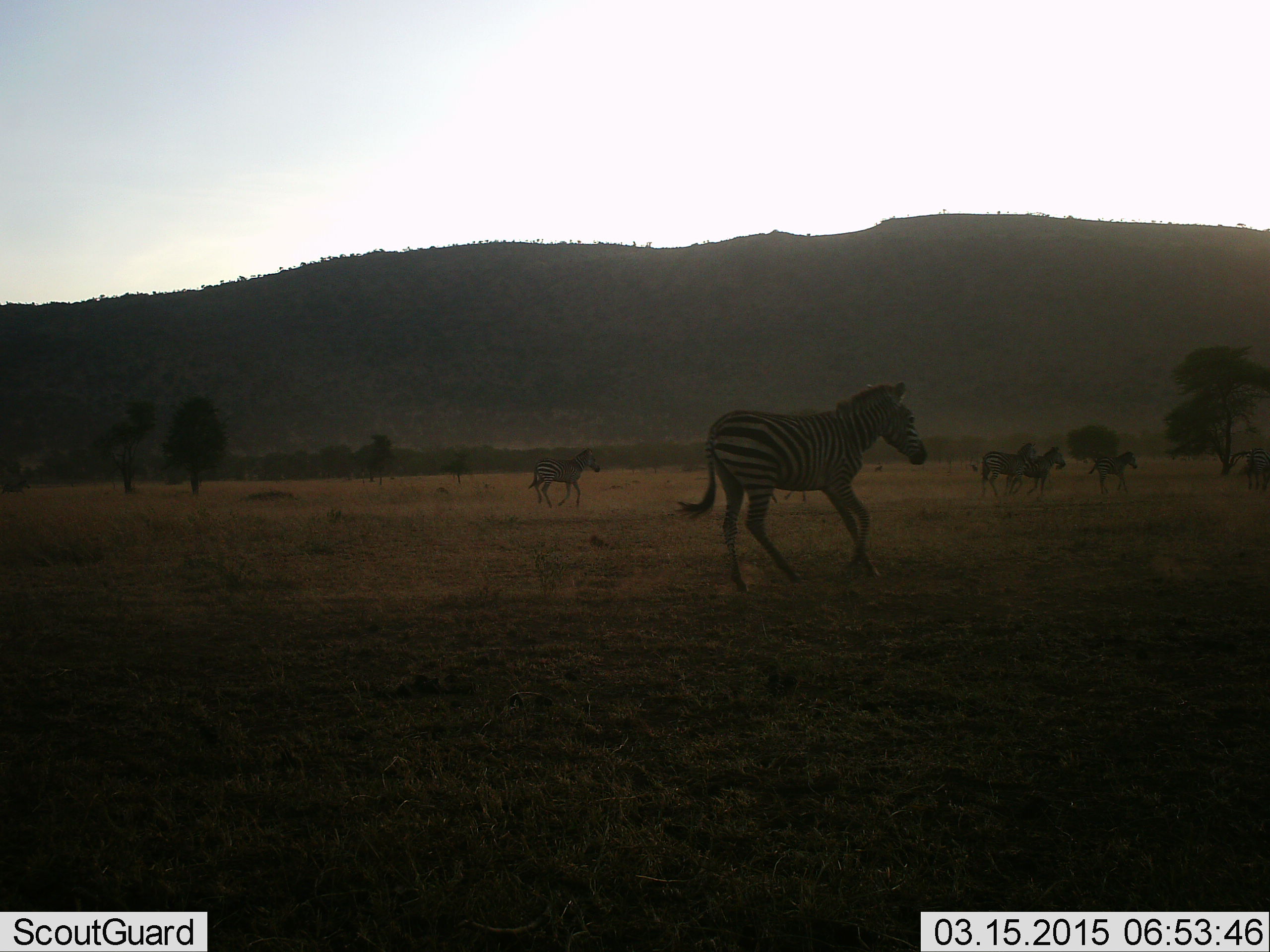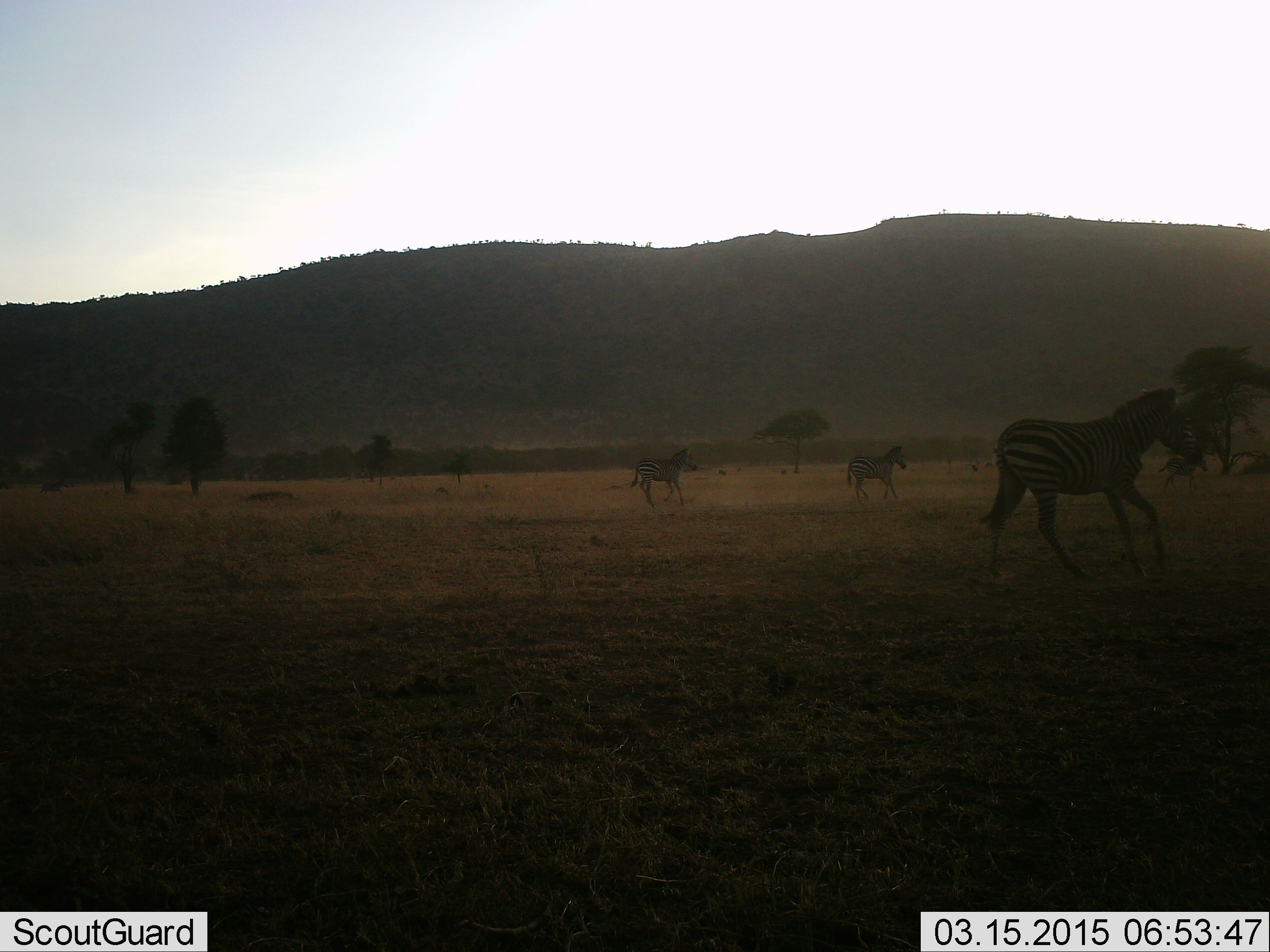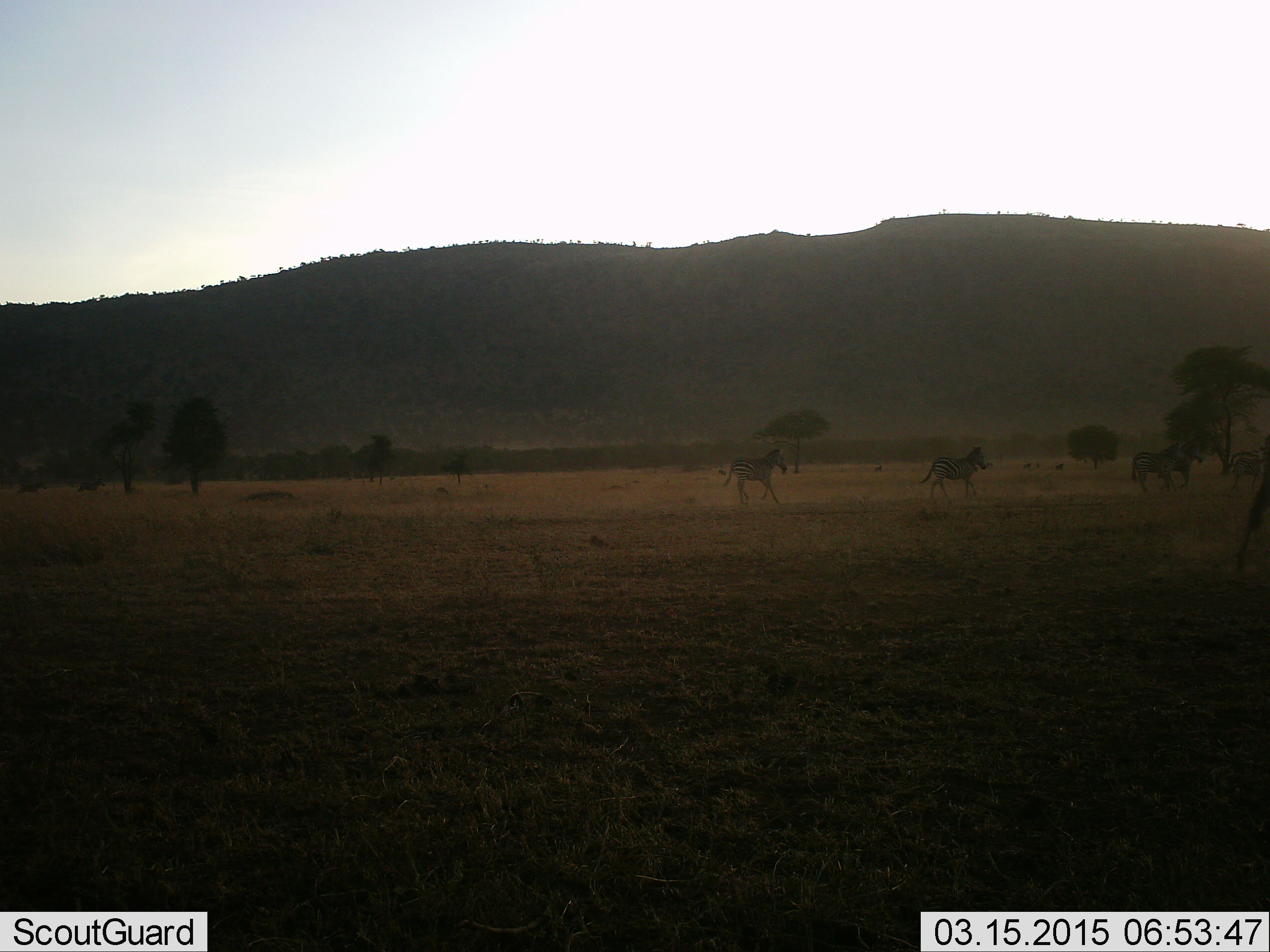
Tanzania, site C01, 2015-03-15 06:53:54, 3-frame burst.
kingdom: Animalia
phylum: Chordata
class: Mammalia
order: Perissodactyla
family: Equidae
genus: Equus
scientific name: Equus quagga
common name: plains zebra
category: zebra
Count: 6.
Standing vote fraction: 0%.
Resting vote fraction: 0%.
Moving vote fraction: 100%.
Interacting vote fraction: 0%.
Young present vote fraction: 20%.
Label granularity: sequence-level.